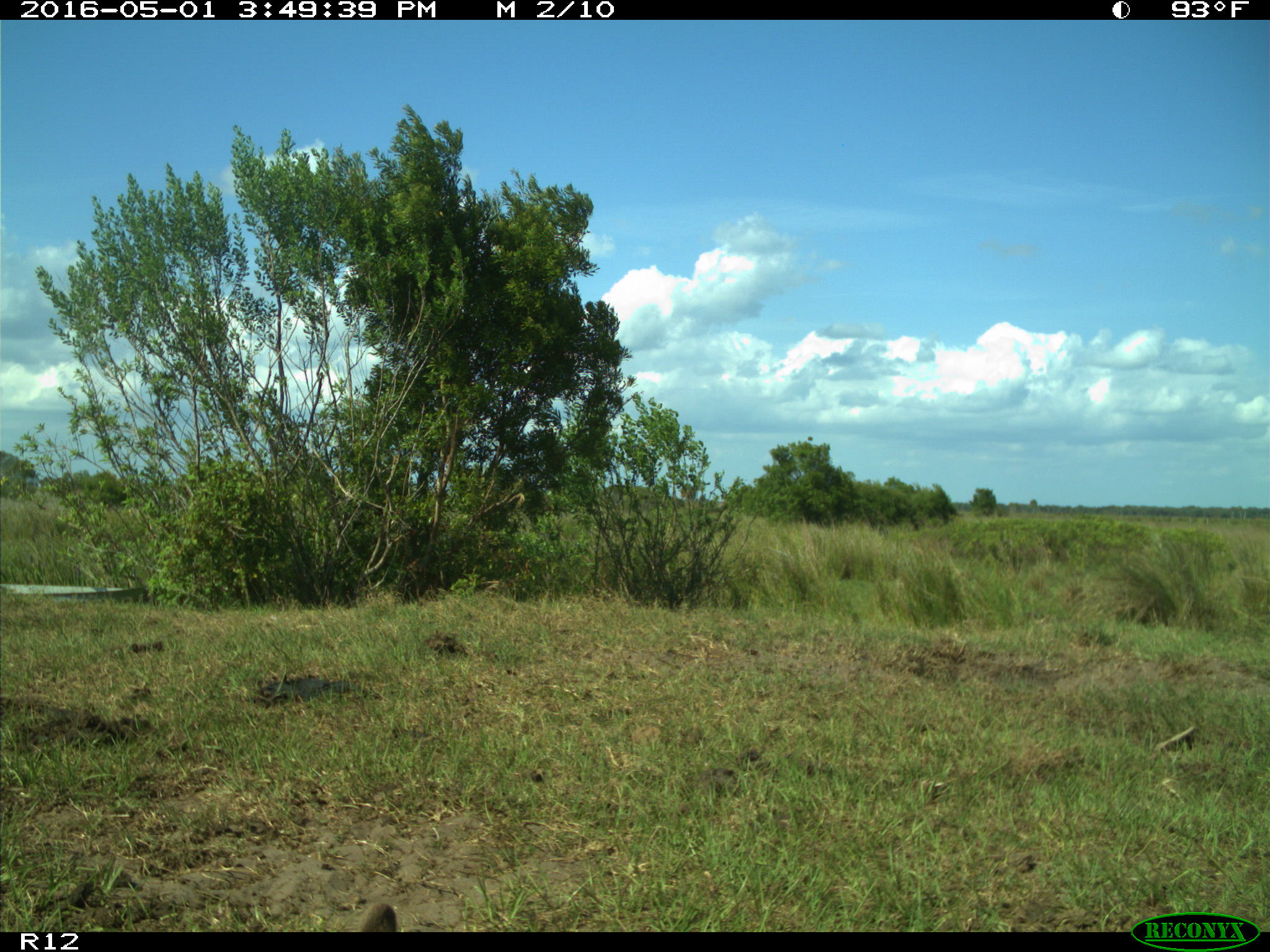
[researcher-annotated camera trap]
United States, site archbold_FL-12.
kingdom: Animalia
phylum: Chordata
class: Mammalia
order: Artiodactyla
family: Bovidae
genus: Bos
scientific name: Bos taurus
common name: domestic cow